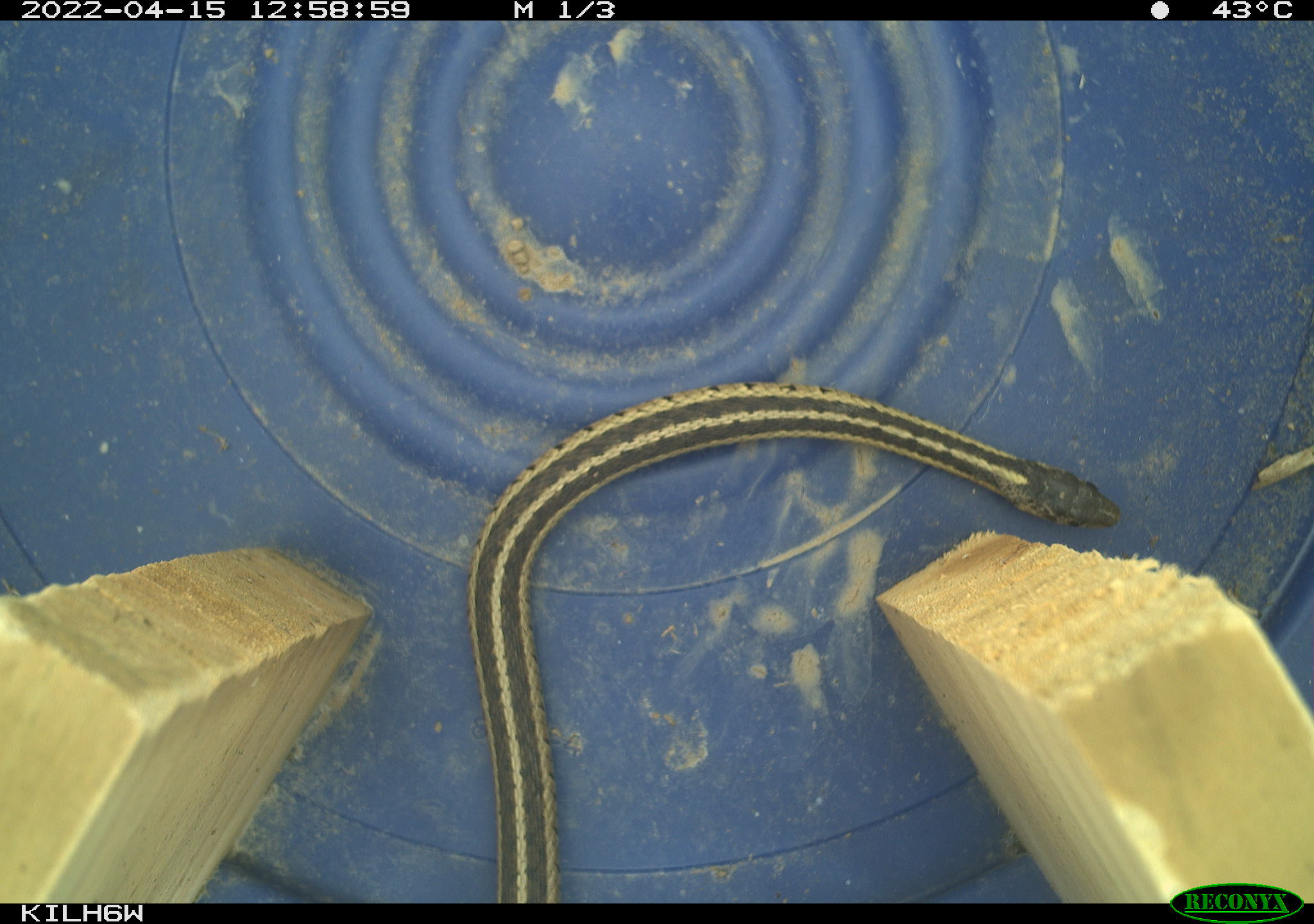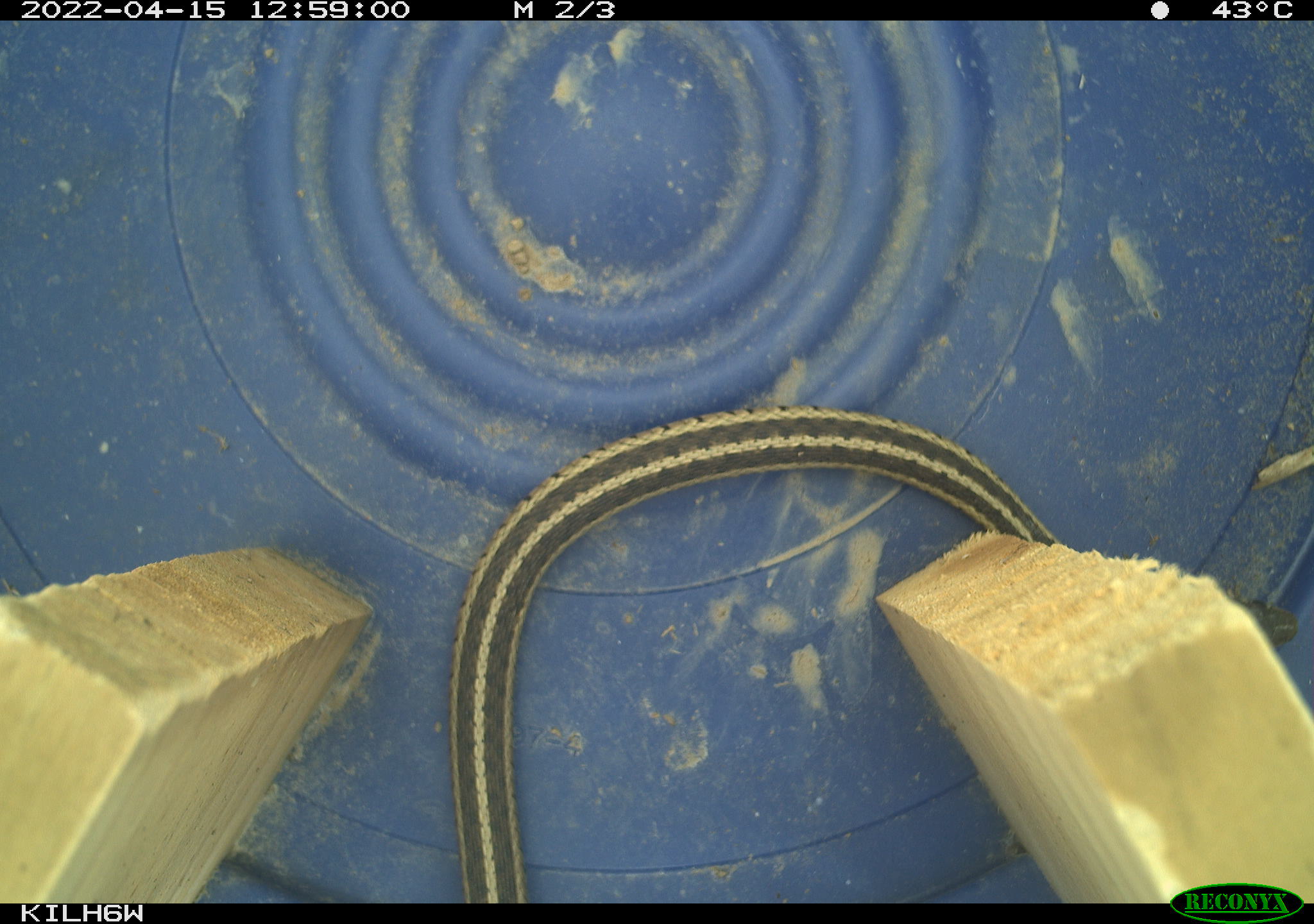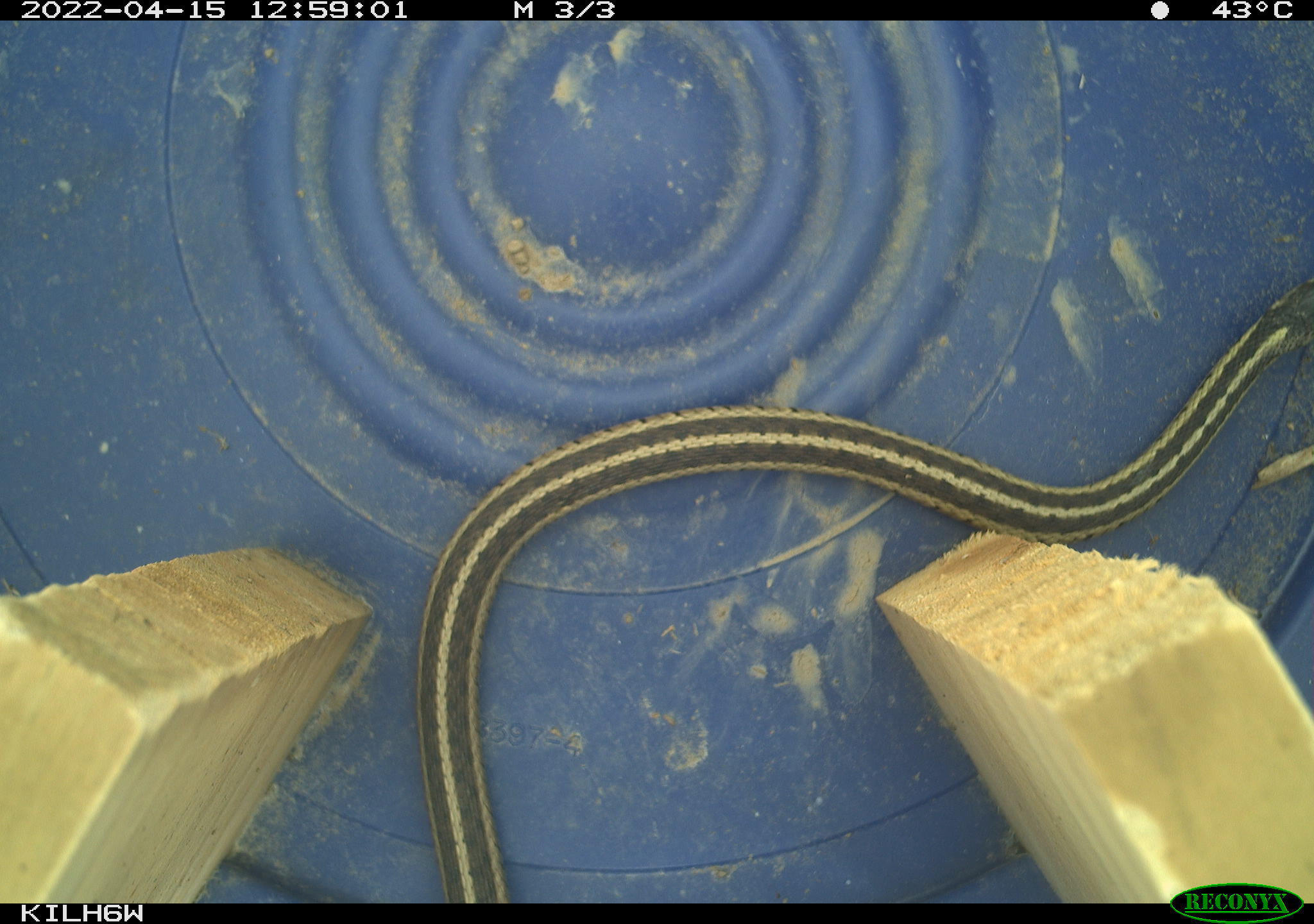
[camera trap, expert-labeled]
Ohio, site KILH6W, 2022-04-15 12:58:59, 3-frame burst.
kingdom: Animalia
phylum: Chordata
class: Reptilia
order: Squamata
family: Colubridae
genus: Thamnophis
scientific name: Thamnophis sirtalis sirtalis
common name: eastern gartersnake